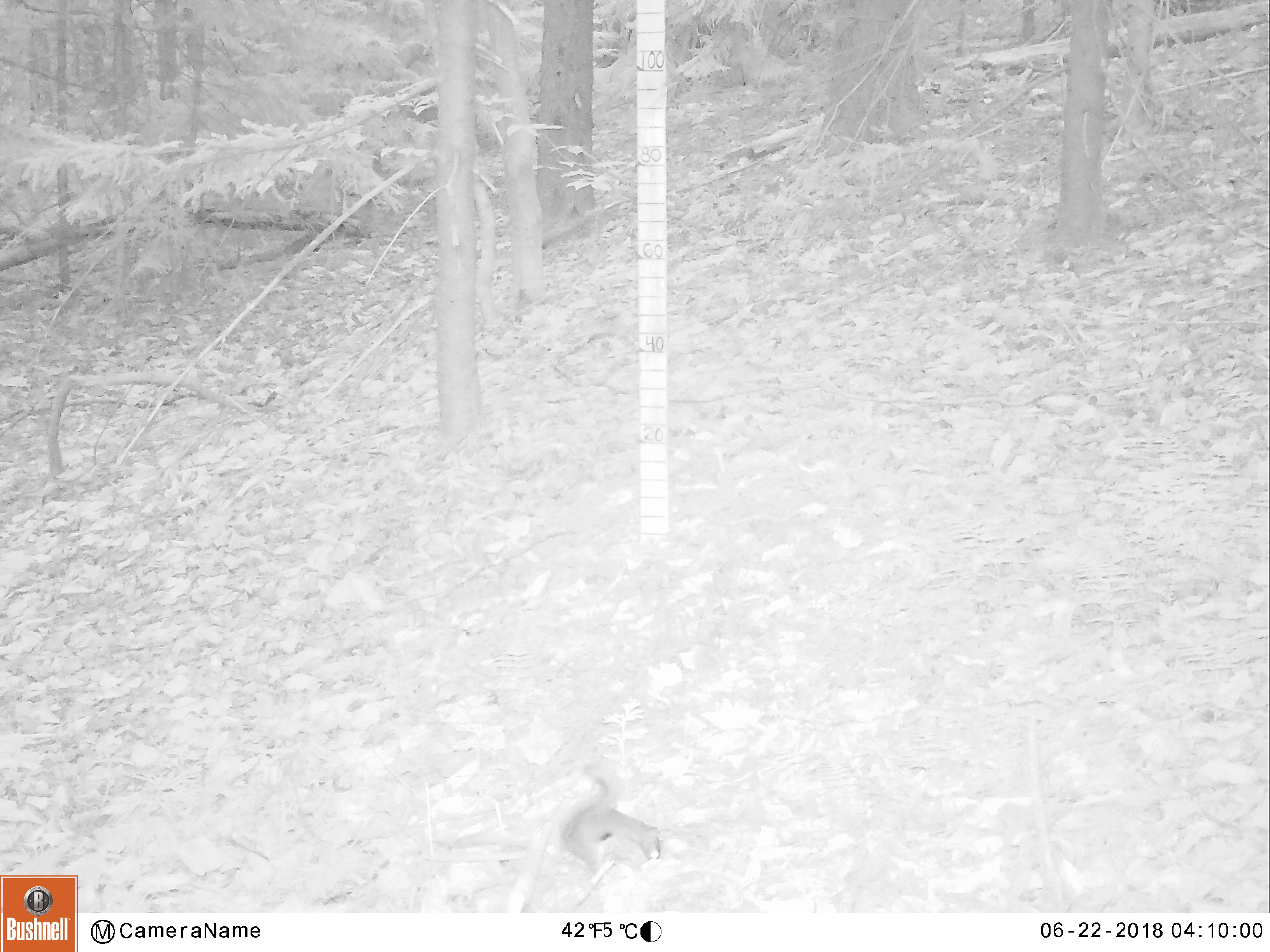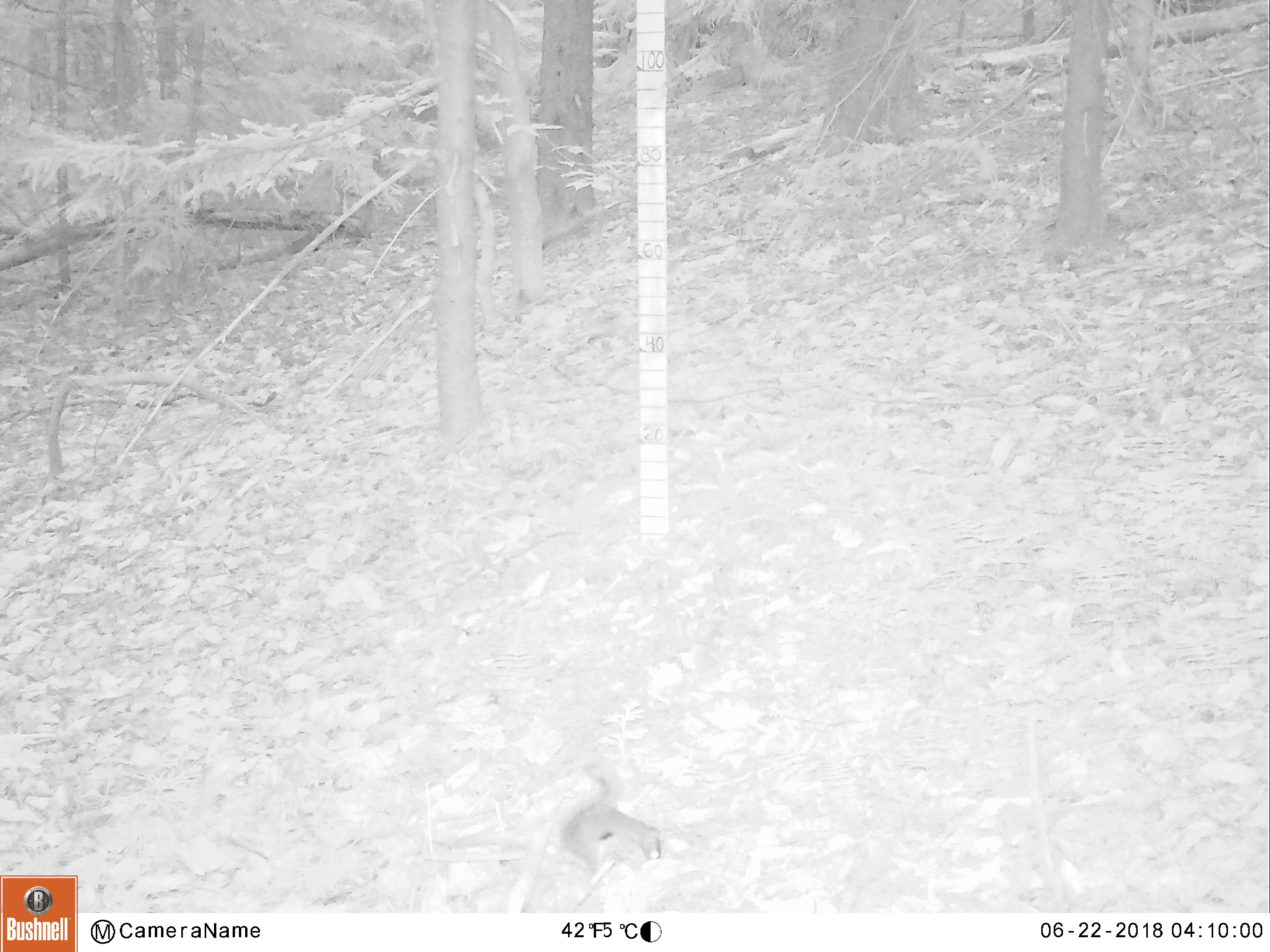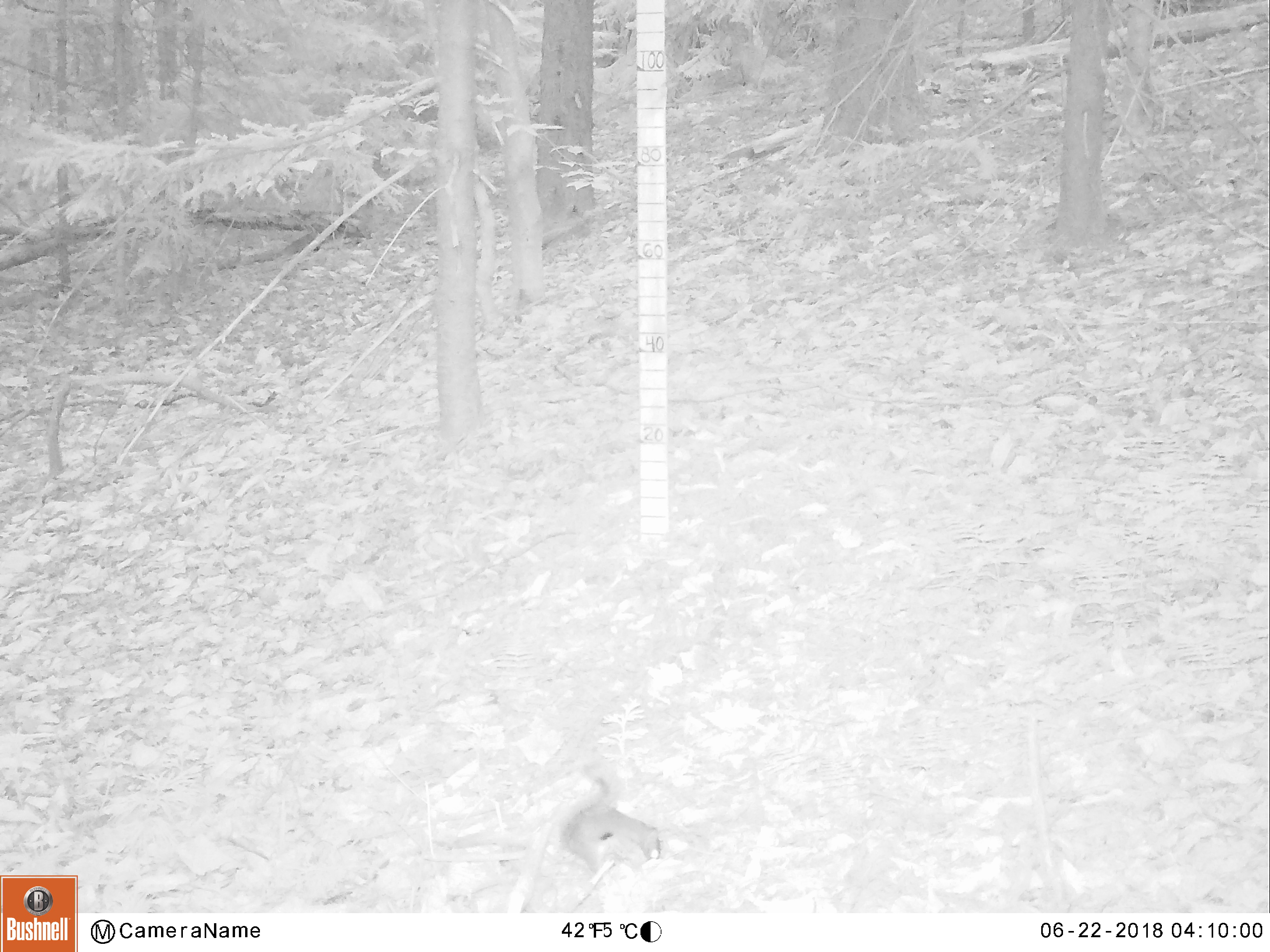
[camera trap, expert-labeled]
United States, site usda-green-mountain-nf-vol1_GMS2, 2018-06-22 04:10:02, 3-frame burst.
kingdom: Animalia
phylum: Chordata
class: Mammalia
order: Rodentia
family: Sciuridae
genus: Tamiasciurus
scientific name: Tamiasciurus hudsonicus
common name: red squirrel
Red squirrel (Tamiasciurus hudsonicus).